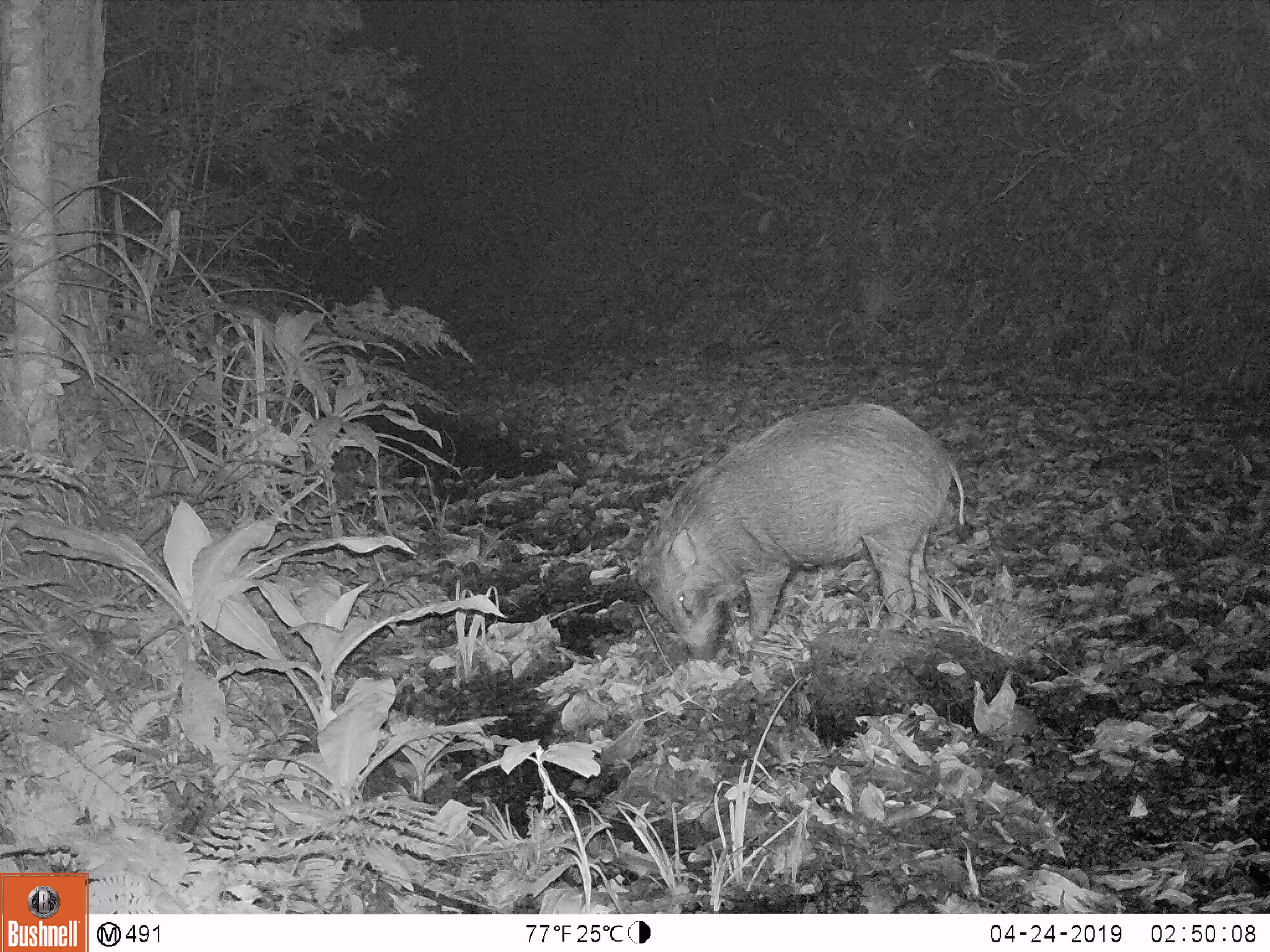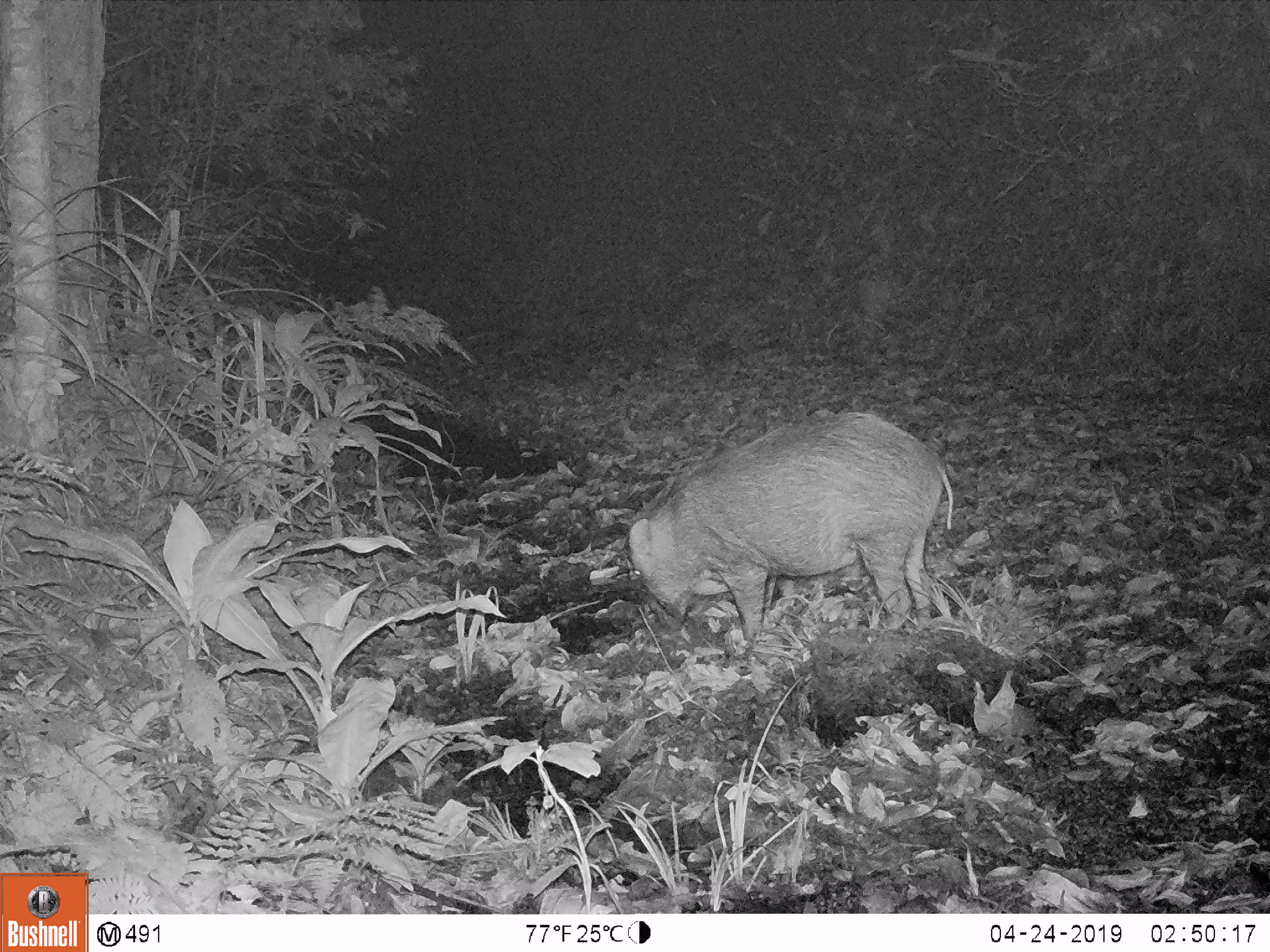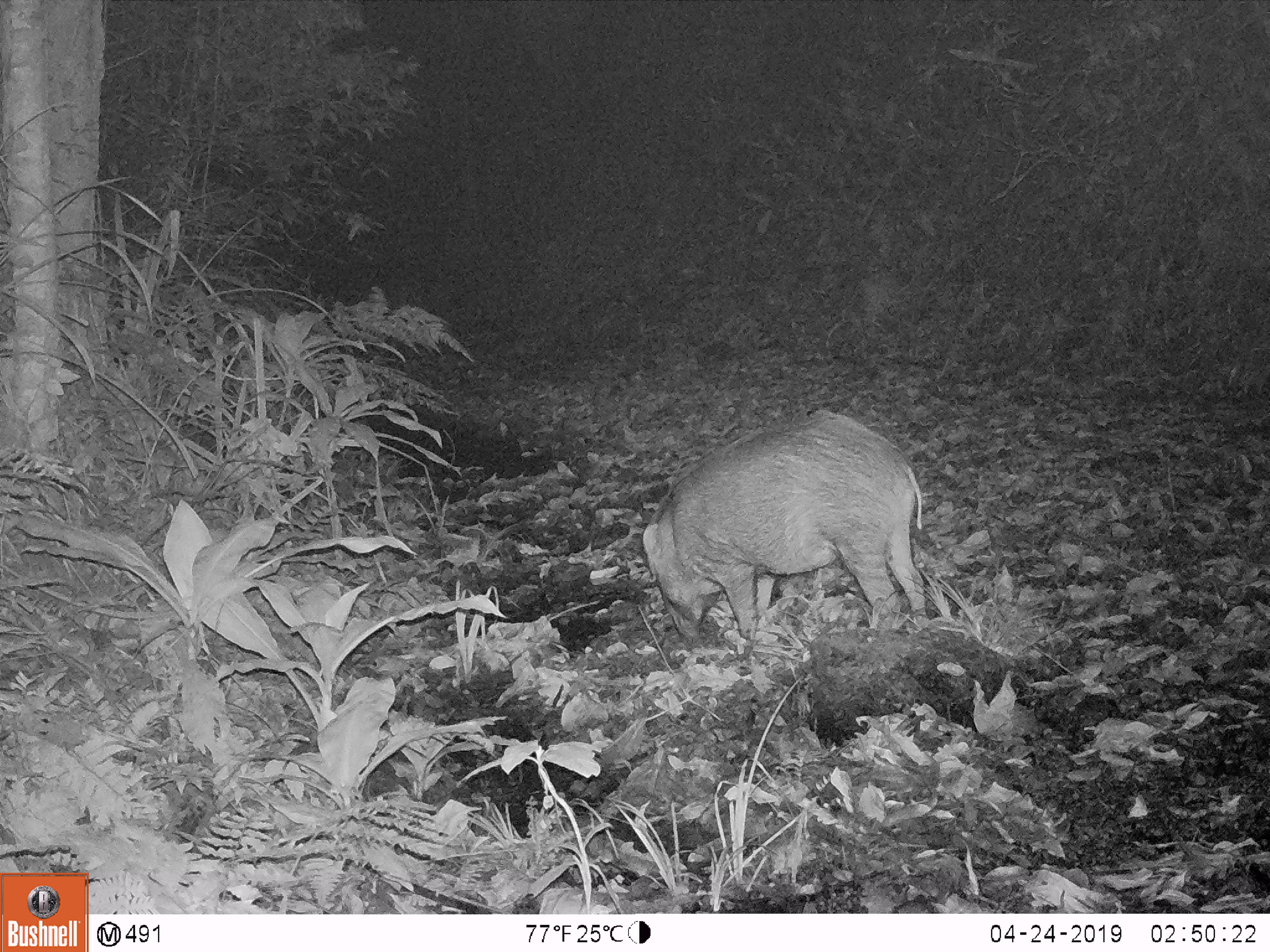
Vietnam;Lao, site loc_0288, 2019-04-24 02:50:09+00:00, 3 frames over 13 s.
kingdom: Animalia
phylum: Chordata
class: Mammalia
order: Artiodactyla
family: Suidae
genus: Sus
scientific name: Sus scrofa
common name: eurasian wild pig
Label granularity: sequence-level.